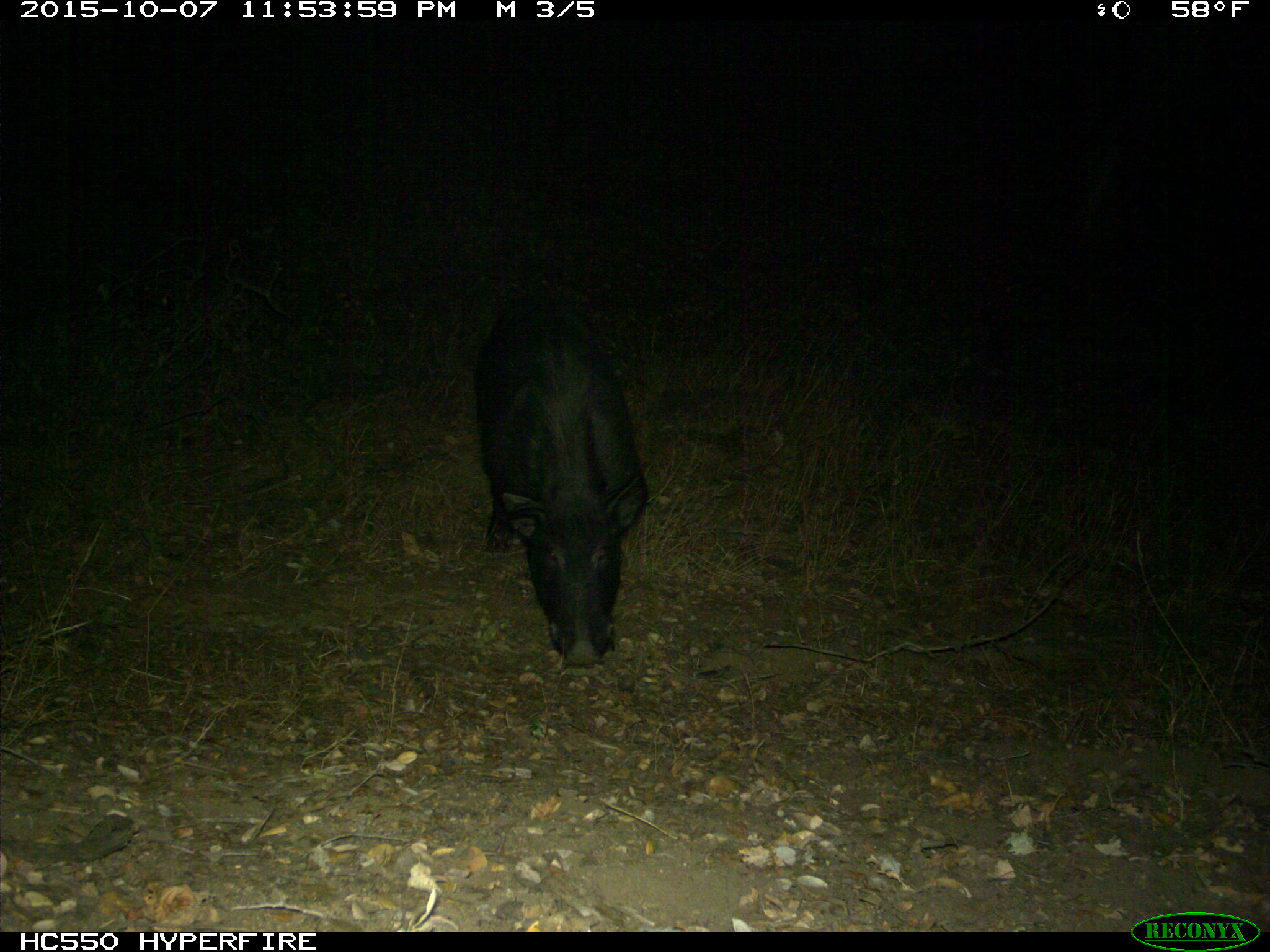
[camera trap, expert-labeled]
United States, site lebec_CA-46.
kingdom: Animalia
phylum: Chordata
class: Mammalia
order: Artiodactyla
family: Suidae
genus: Sus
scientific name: Sus scrofa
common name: wild boar